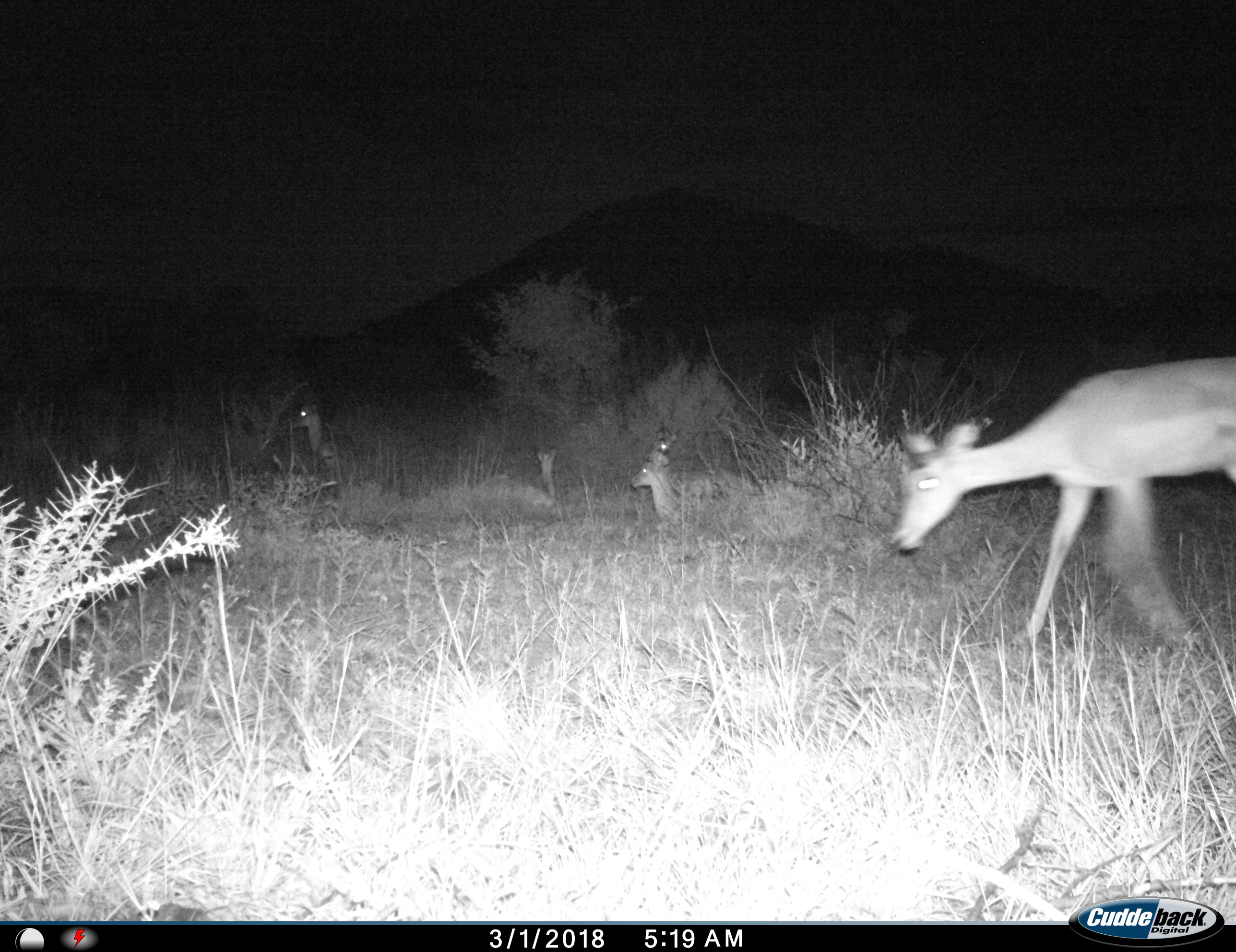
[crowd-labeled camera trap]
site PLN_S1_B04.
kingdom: Animalia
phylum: Chordata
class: Mammalia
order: Artiodactyla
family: Bovidae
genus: Aepyceros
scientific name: Aepyceros melampus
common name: impala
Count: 5.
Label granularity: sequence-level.